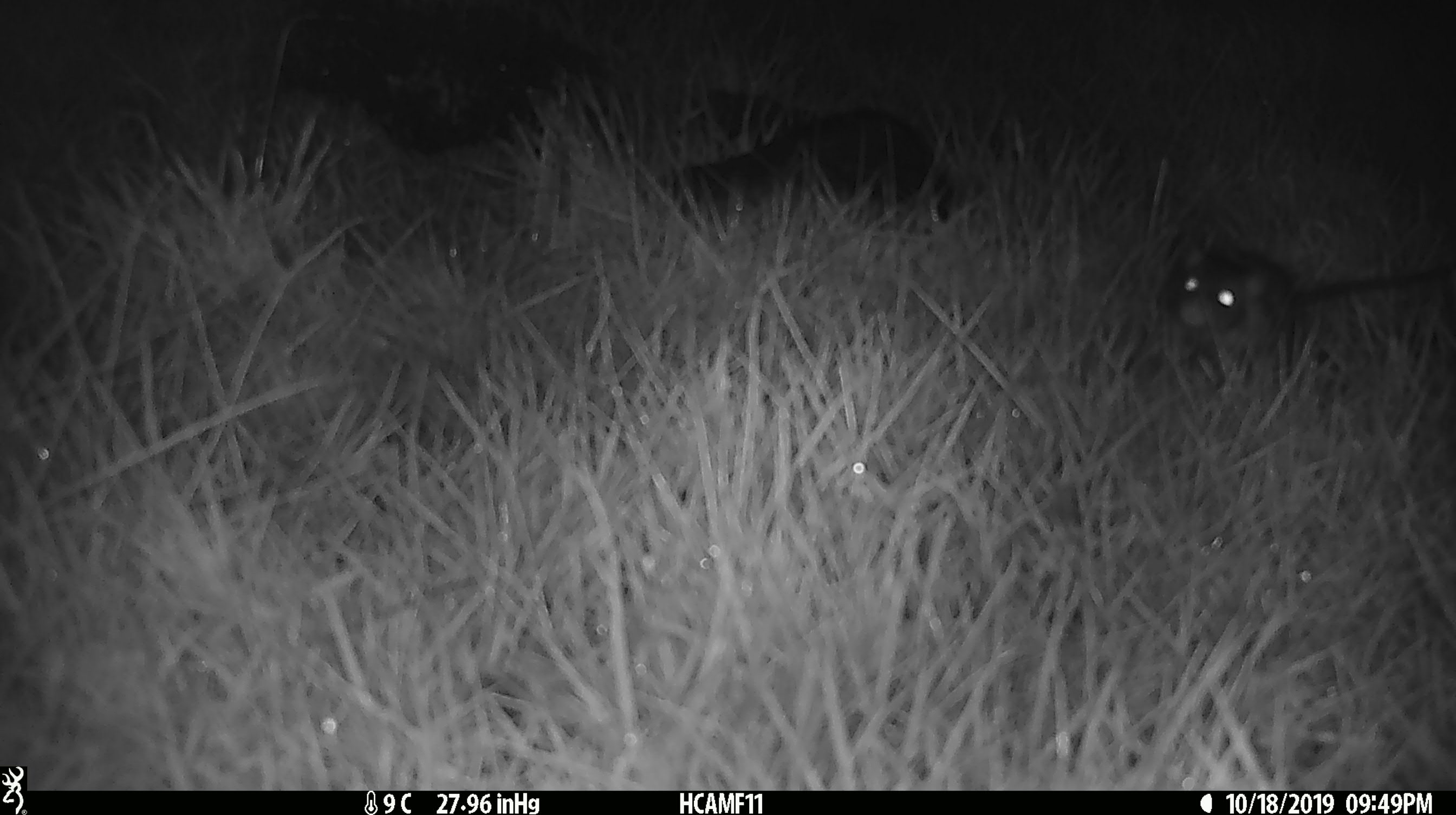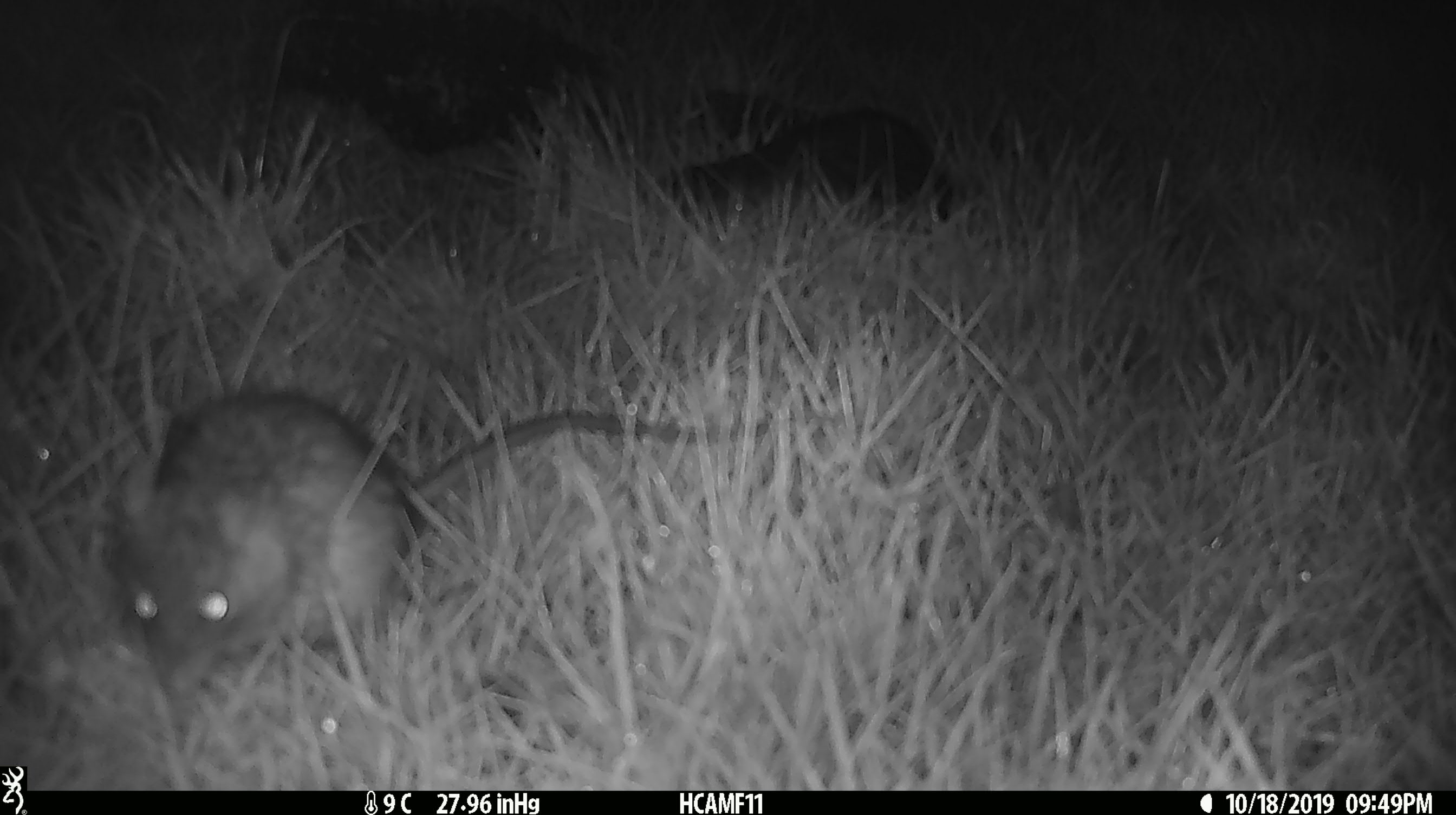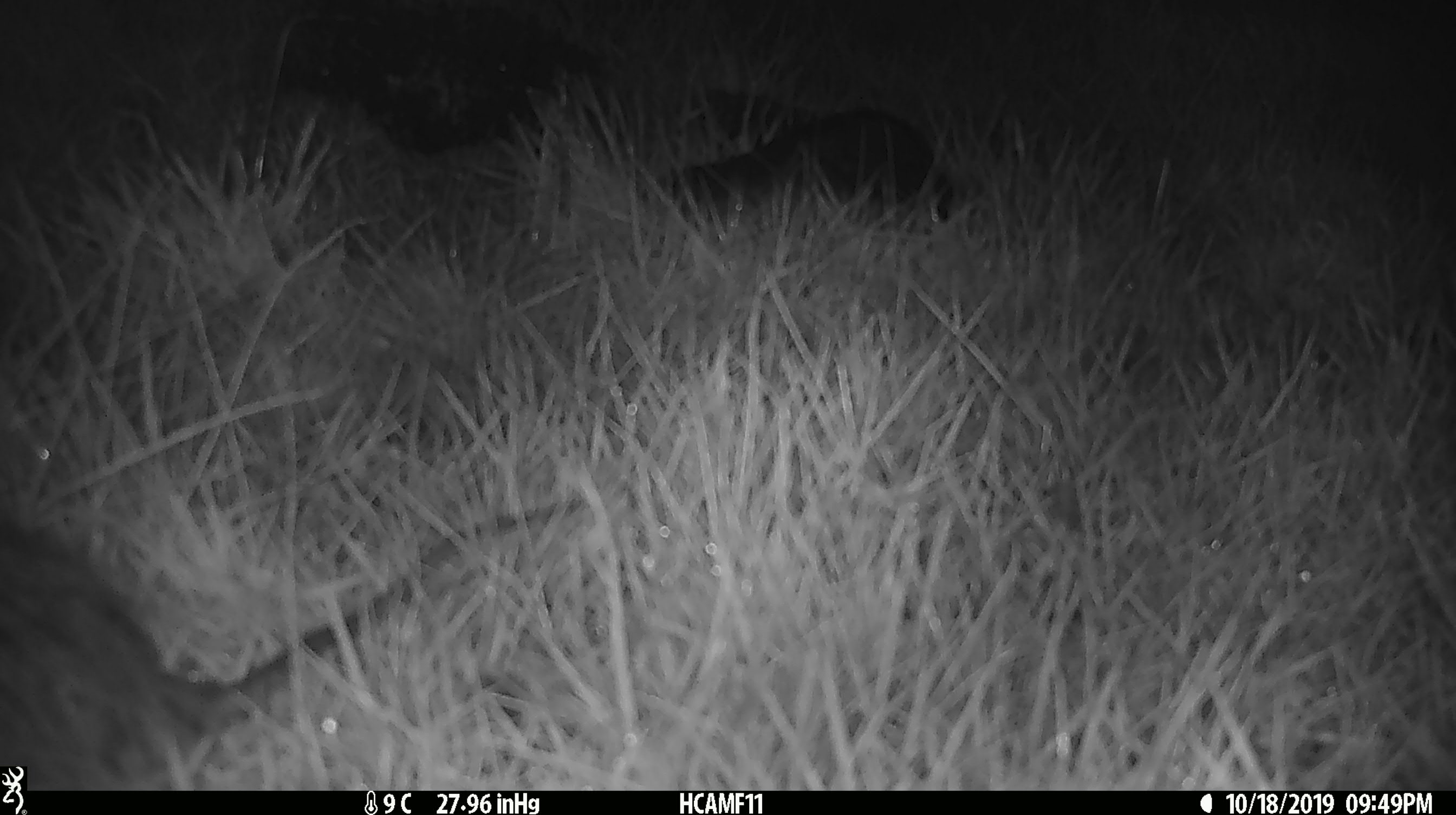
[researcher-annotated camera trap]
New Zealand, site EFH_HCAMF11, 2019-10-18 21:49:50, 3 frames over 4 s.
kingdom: Animalia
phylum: Chordata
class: Mammalia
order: Rodentia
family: Muridae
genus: Rattus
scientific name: Rattus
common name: rat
Rat (Rattus).